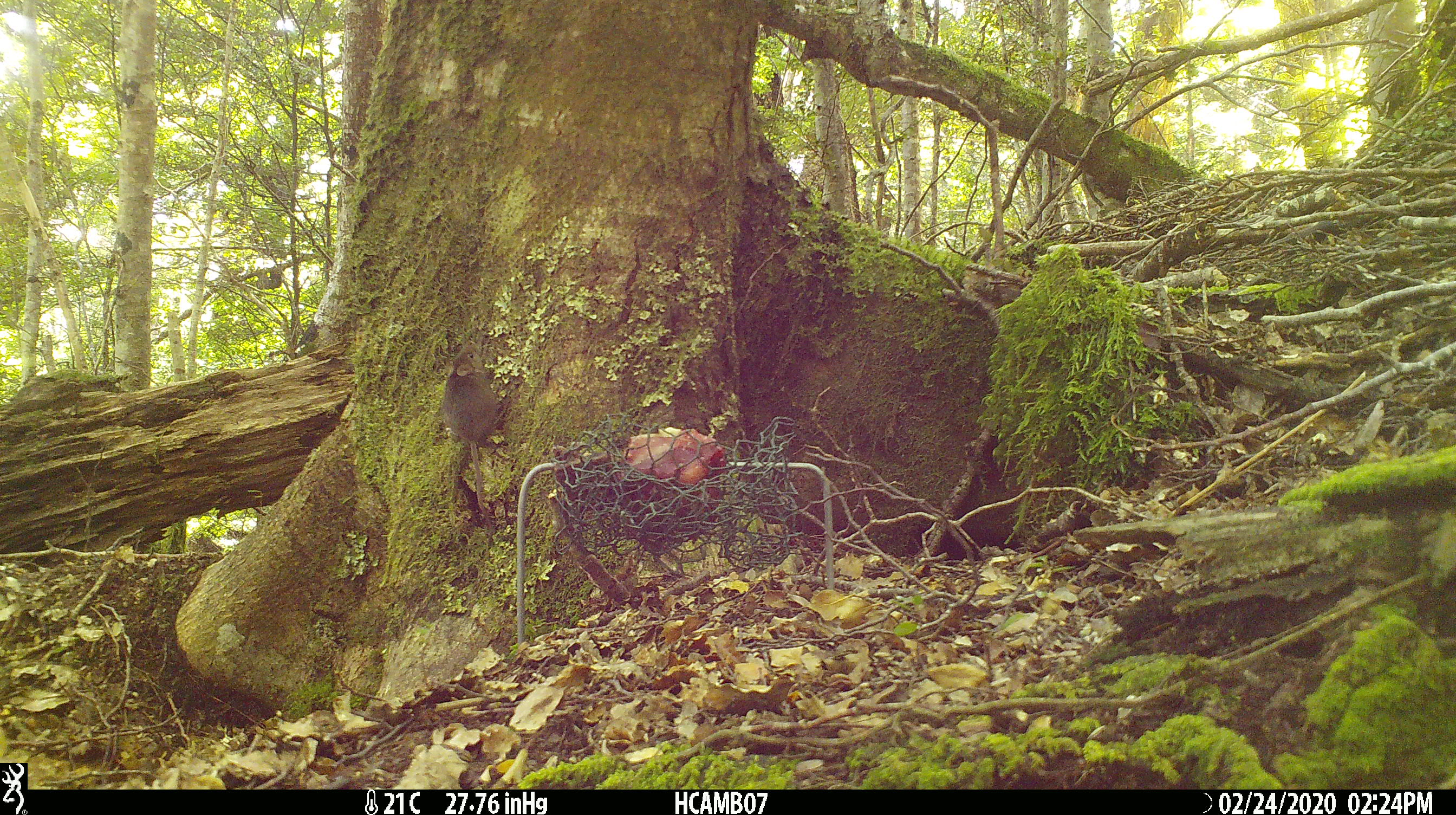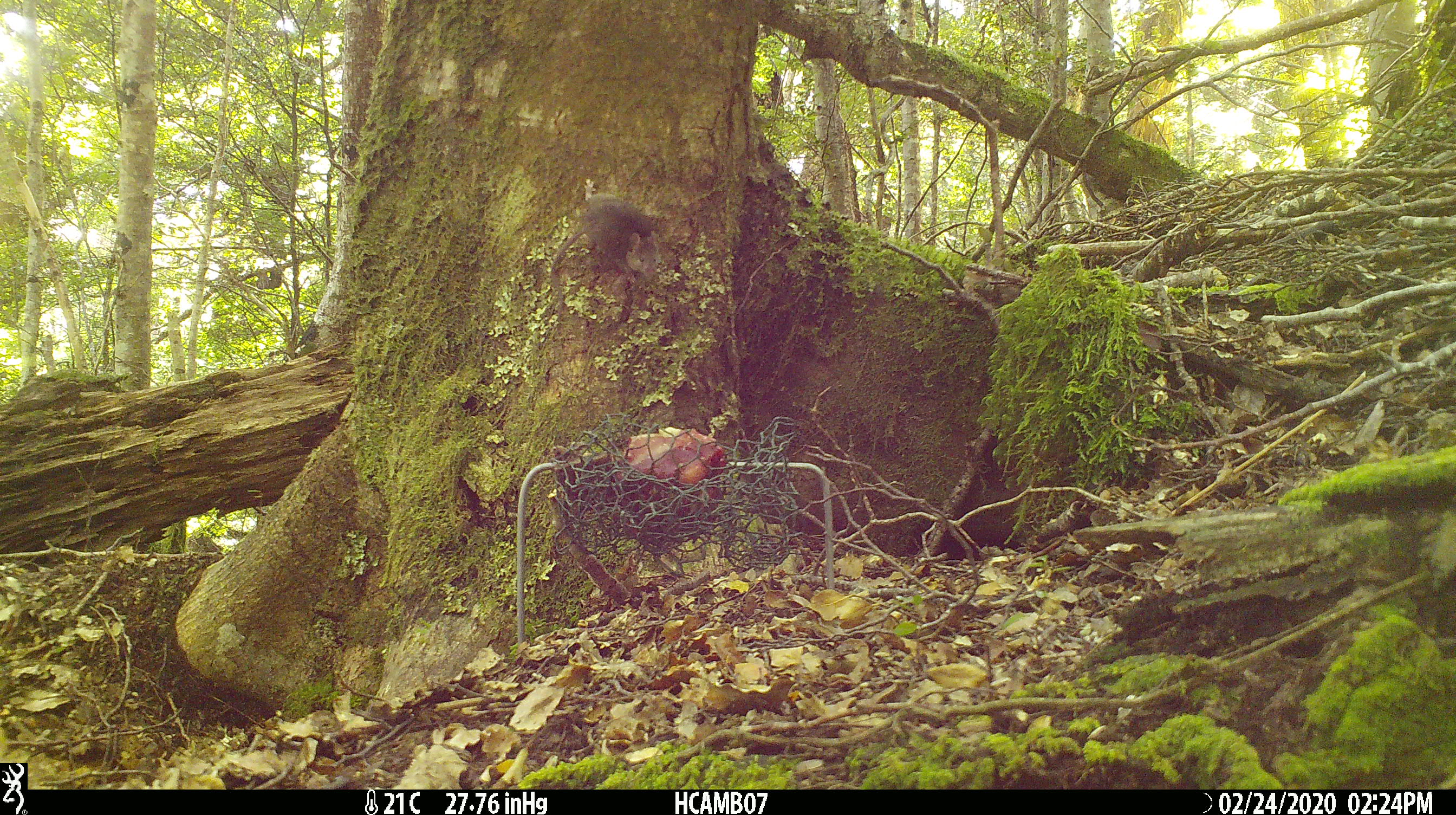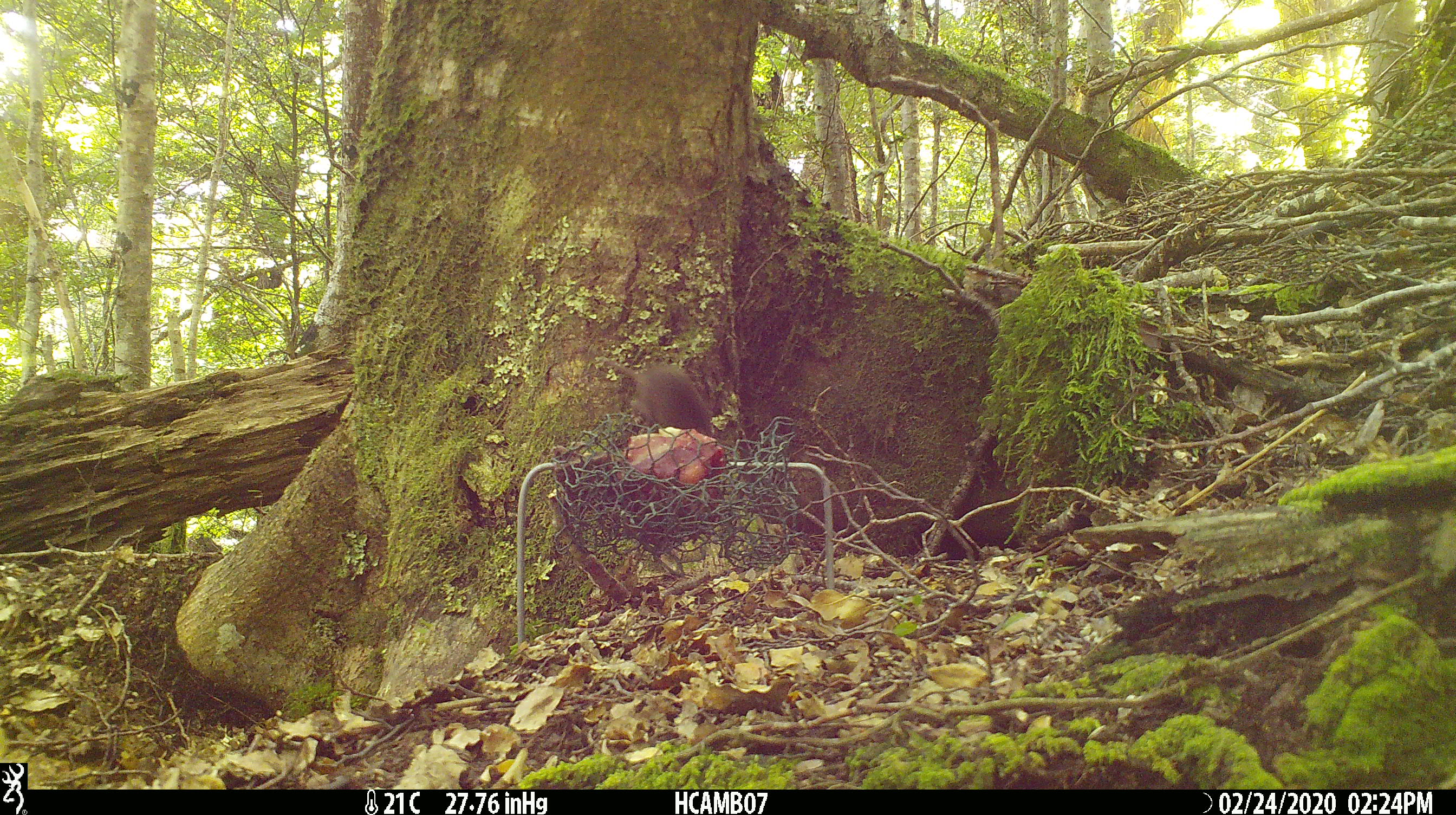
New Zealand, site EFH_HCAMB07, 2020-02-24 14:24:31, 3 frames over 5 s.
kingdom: Animalia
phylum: Chordata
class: Mammalia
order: Rodentia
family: Muridae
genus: Mus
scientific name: Mus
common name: mouse